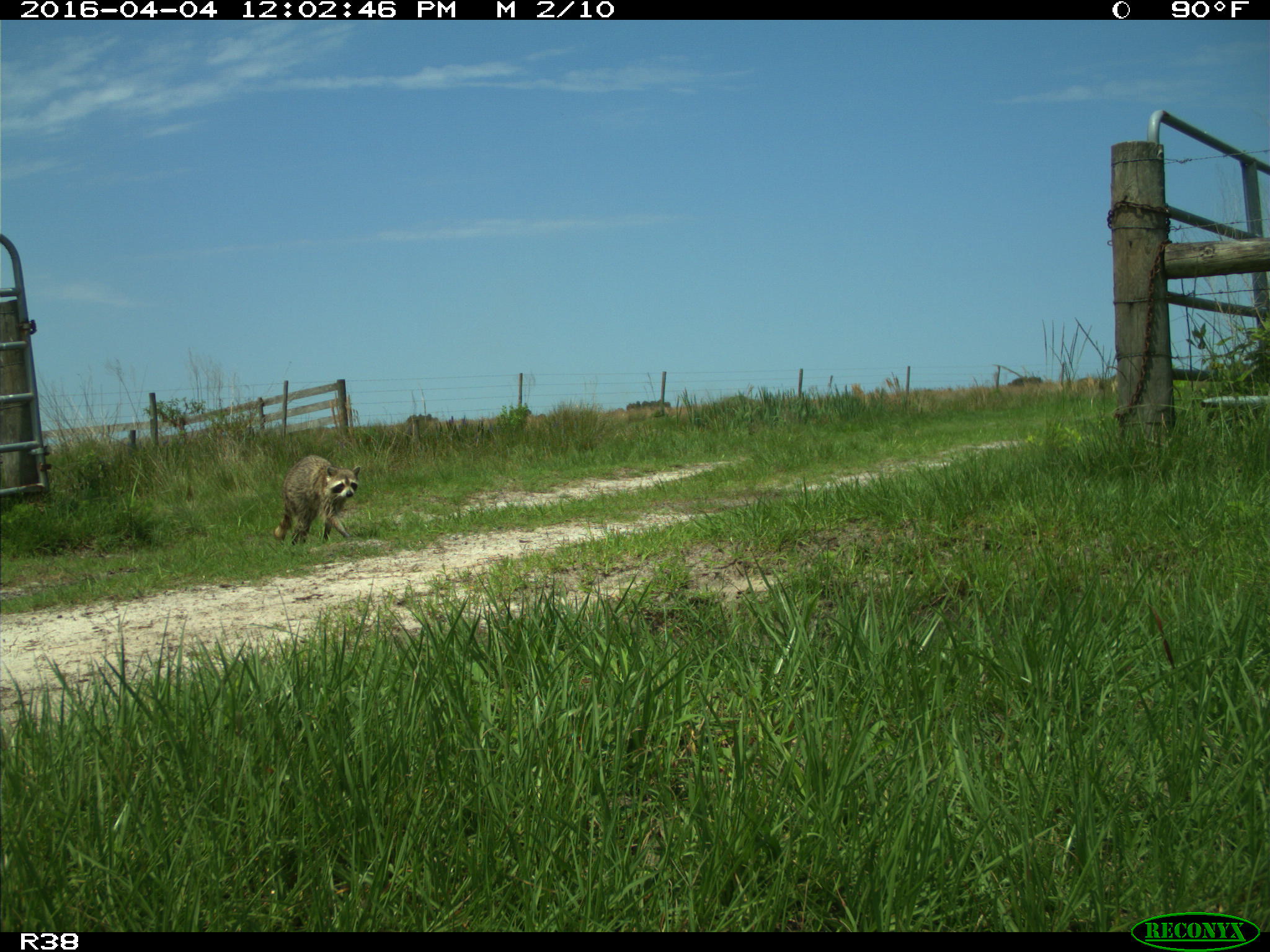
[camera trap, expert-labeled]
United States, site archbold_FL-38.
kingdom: Animalia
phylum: Chordata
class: Mammalia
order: Carnivora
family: Procyonidae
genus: Procyon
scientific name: Procyon lotor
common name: common raccoon